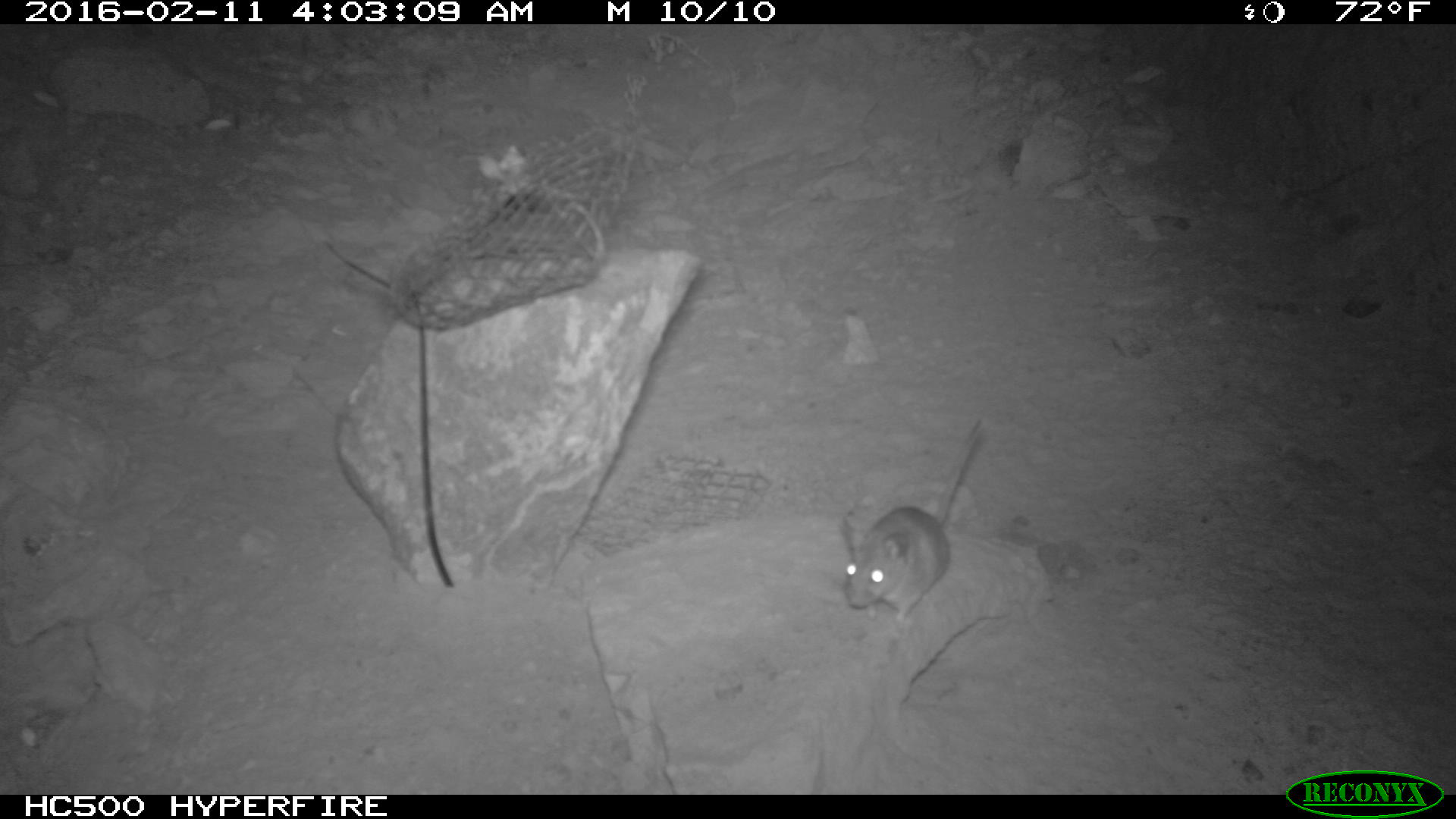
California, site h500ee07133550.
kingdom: Animalia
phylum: Chordata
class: Mammalia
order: Rodentia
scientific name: Rodentia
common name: rodent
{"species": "rodent (Rodentia)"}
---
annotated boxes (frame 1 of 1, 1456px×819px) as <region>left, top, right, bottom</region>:
rodent: <region>840, 421, 984, 626</region>